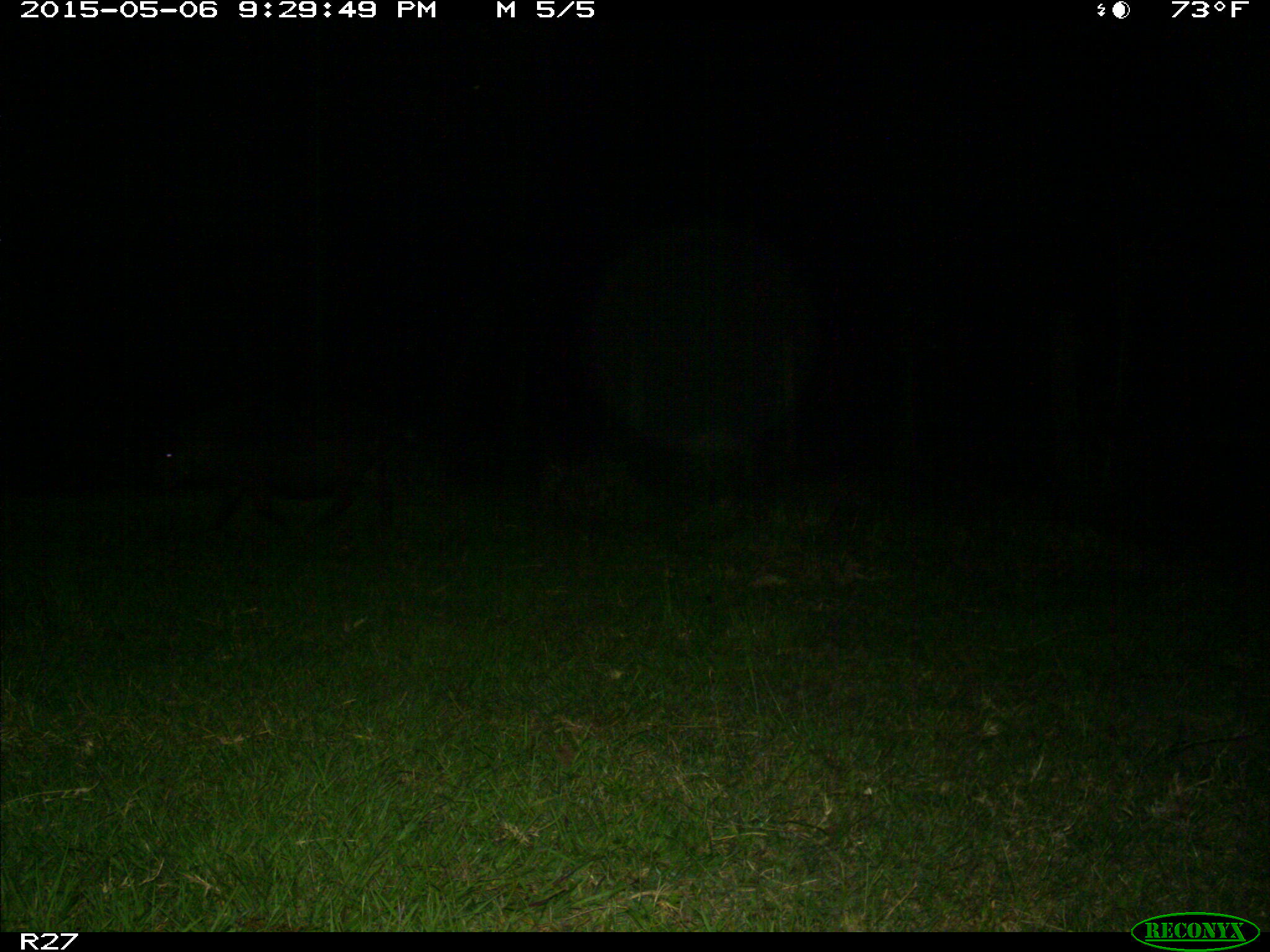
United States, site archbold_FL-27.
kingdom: Animalia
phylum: Chordata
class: Mammalia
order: Artiodactyla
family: Suidae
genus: Sus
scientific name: Sus scrofa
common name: wild boar